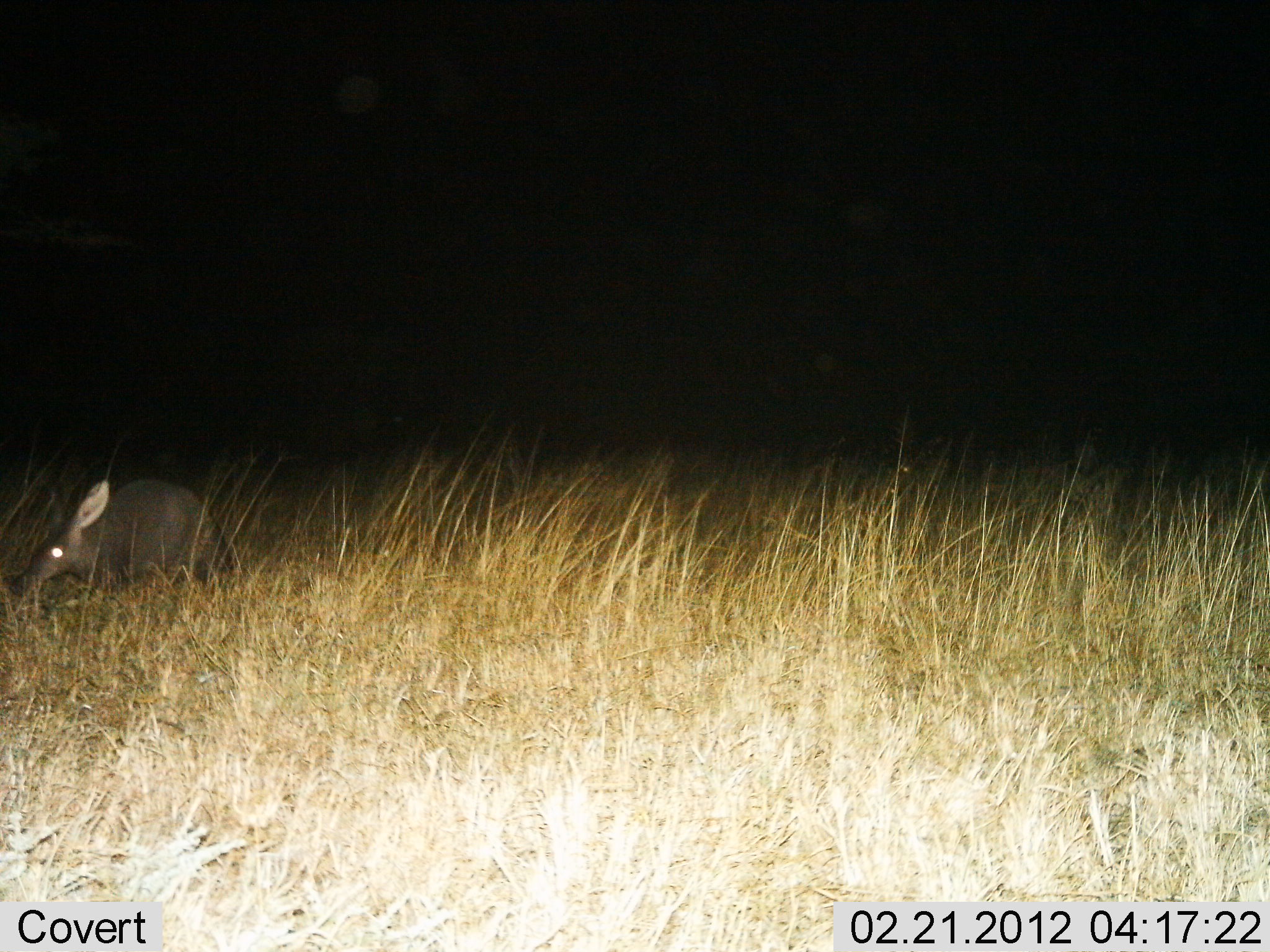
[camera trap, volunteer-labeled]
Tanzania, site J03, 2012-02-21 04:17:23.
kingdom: Animalia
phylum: Chordata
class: Mammalia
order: Tubulidentata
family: Orycteropodidae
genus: Orycteropus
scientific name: Orycteropus afer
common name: aardvark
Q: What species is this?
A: Aardvark (Orycteropus afer).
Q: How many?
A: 1.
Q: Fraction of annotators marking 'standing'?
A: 42%.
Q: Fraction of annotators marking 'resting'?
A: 23%.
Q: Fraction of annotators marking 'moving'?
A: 26%.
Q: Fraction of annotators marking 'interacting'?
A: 0%.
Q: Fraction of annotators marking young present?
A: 0%.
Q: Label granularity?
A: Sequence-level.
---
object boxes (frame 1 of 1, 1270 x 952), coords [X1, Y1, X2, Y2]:
animal: [8, 479, 244, 595]